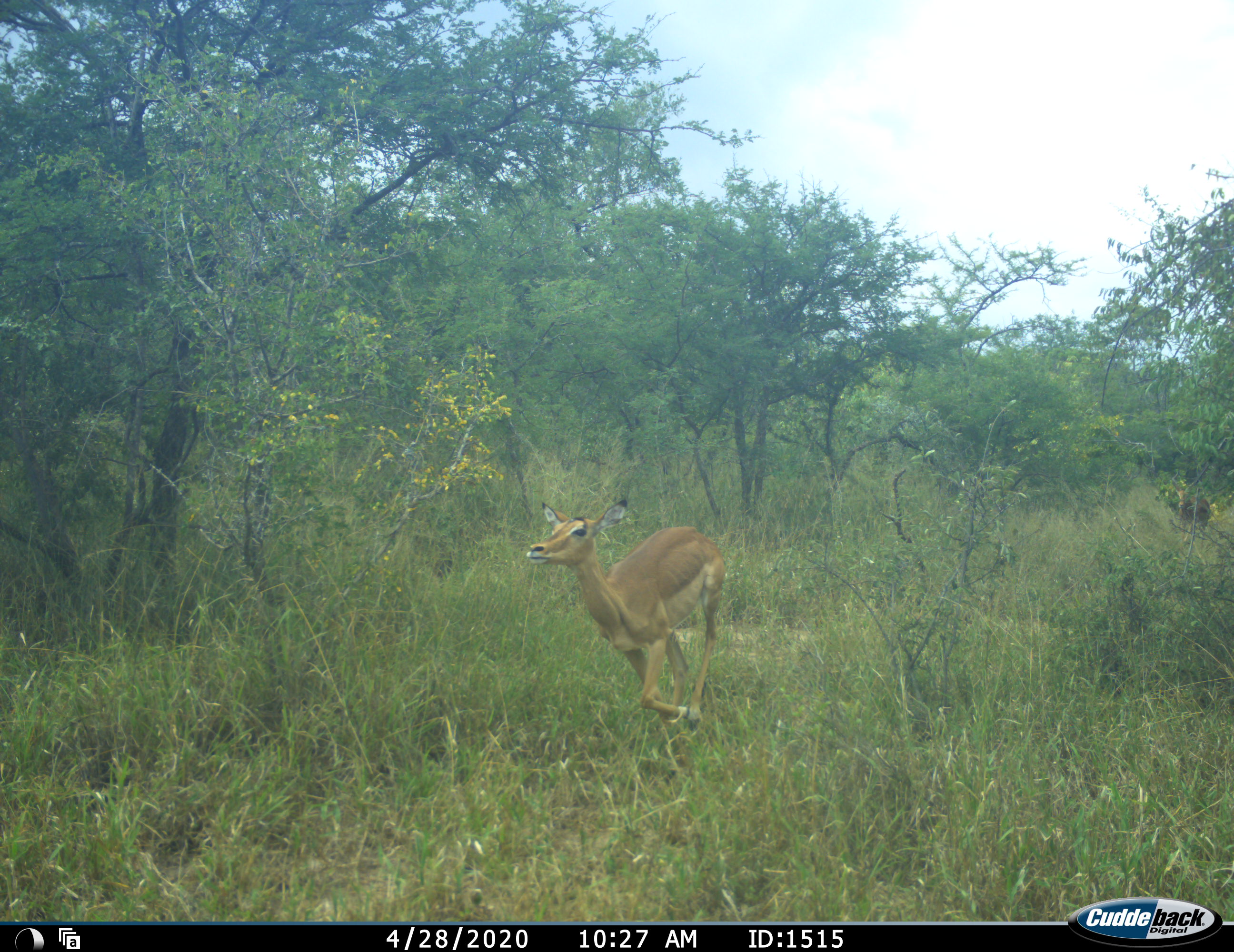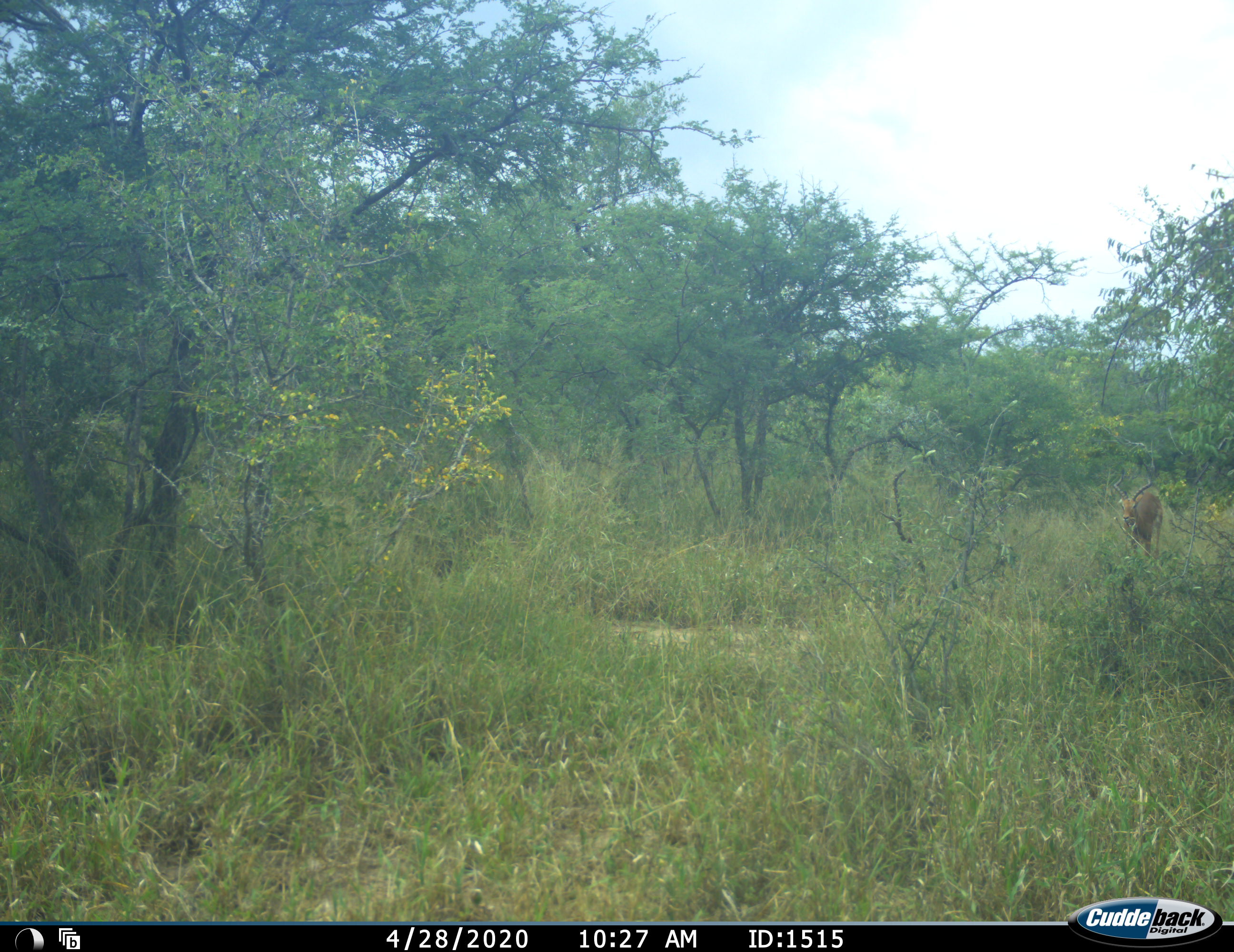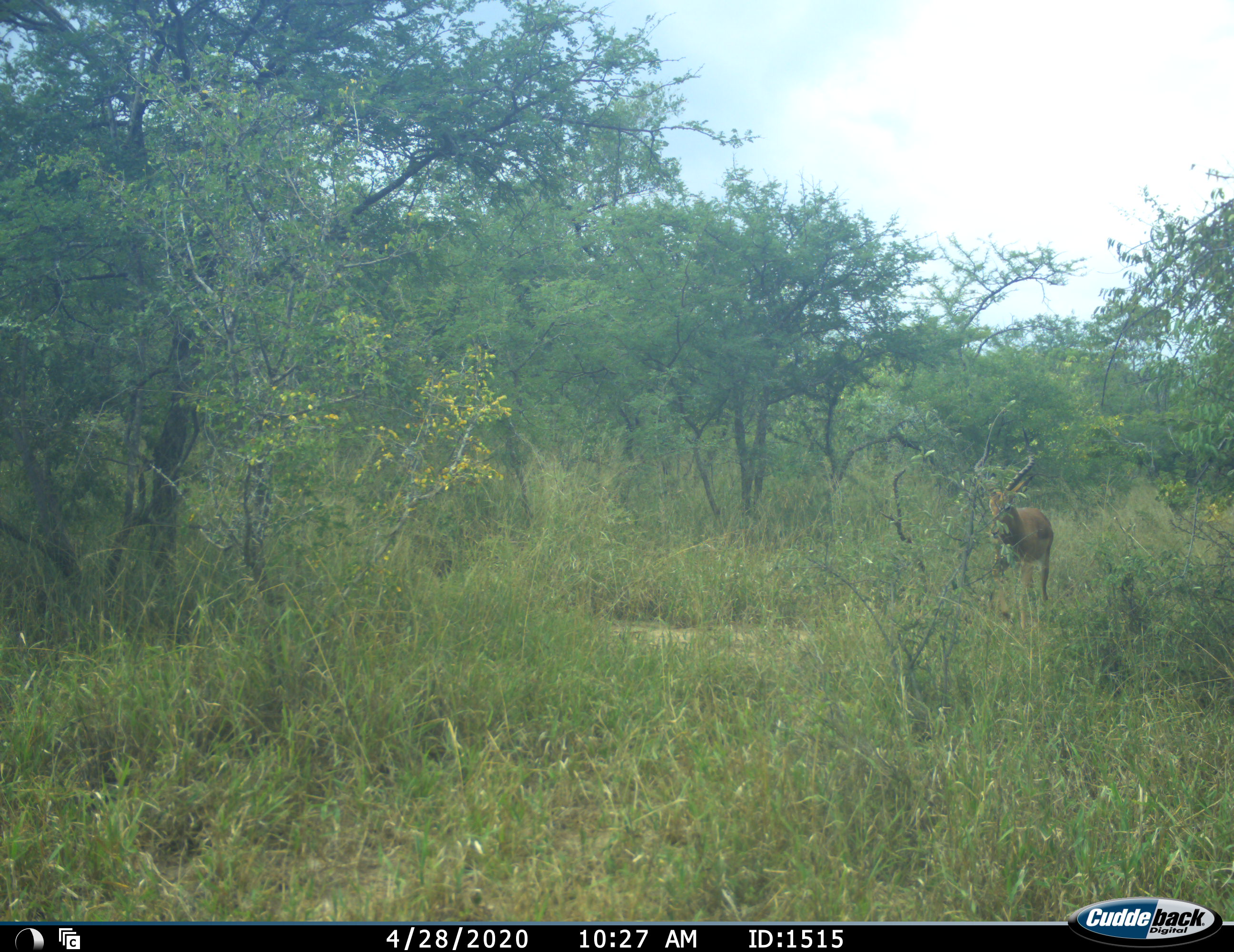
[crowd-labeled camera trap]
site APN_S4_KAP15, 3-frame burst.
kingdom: Animalia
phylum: Chordata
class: Mammalia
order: Artiodactyla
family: Bovidae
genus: Aepyceros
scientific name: Aepyceros melampus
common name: impala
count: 2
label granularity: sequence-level